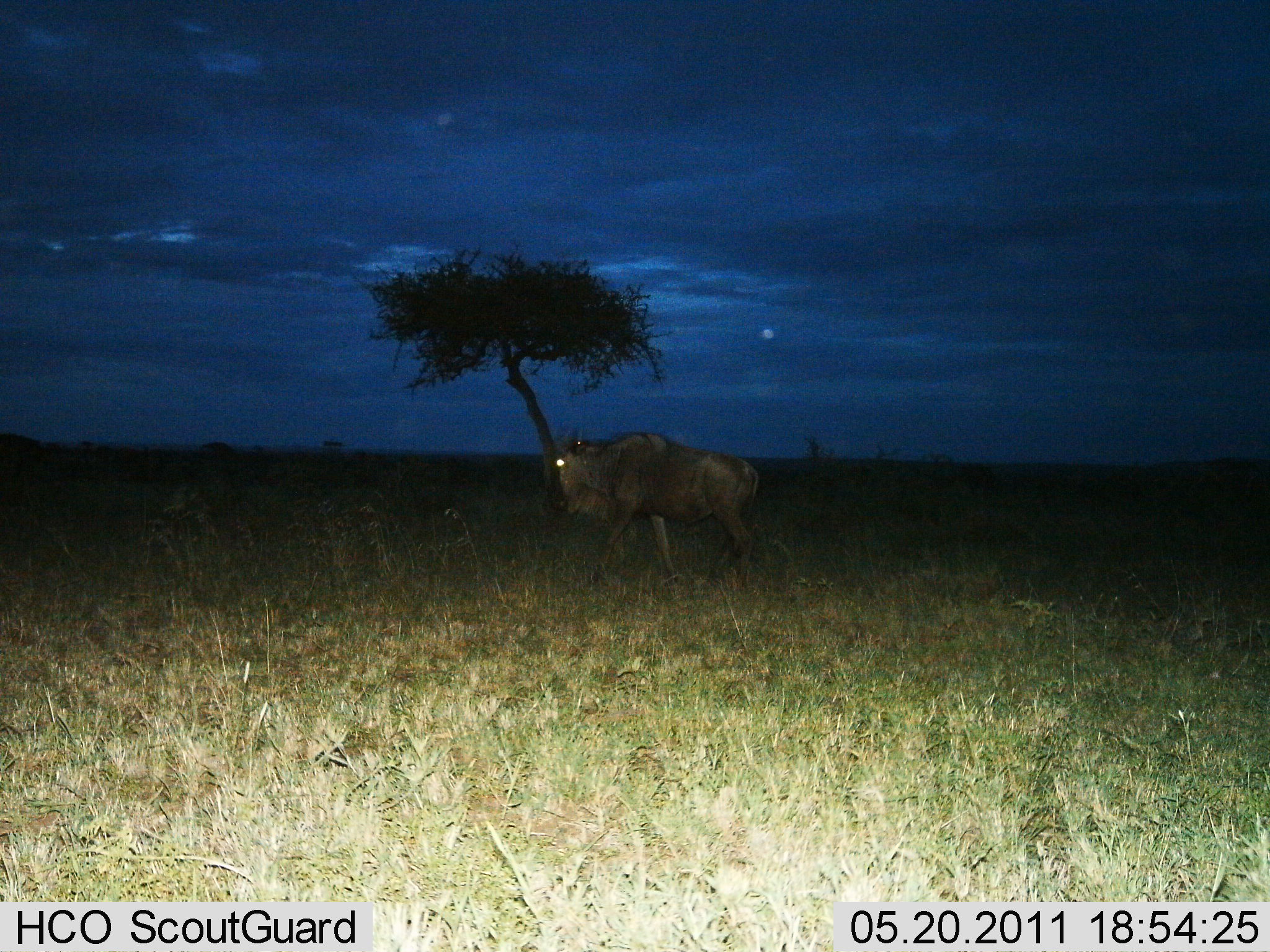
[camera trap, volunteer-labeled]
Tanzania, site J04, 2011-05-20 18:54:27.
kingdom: Animalia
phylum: Chordata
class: Mammalia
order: Artiodactyla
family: Bovidae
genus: Connochaetes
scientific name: Connochaetes taurinus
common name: blue wildebeest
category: wildebeest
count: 1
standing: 36%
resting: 0%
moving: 64%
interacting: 0%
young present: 0%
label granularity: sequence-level